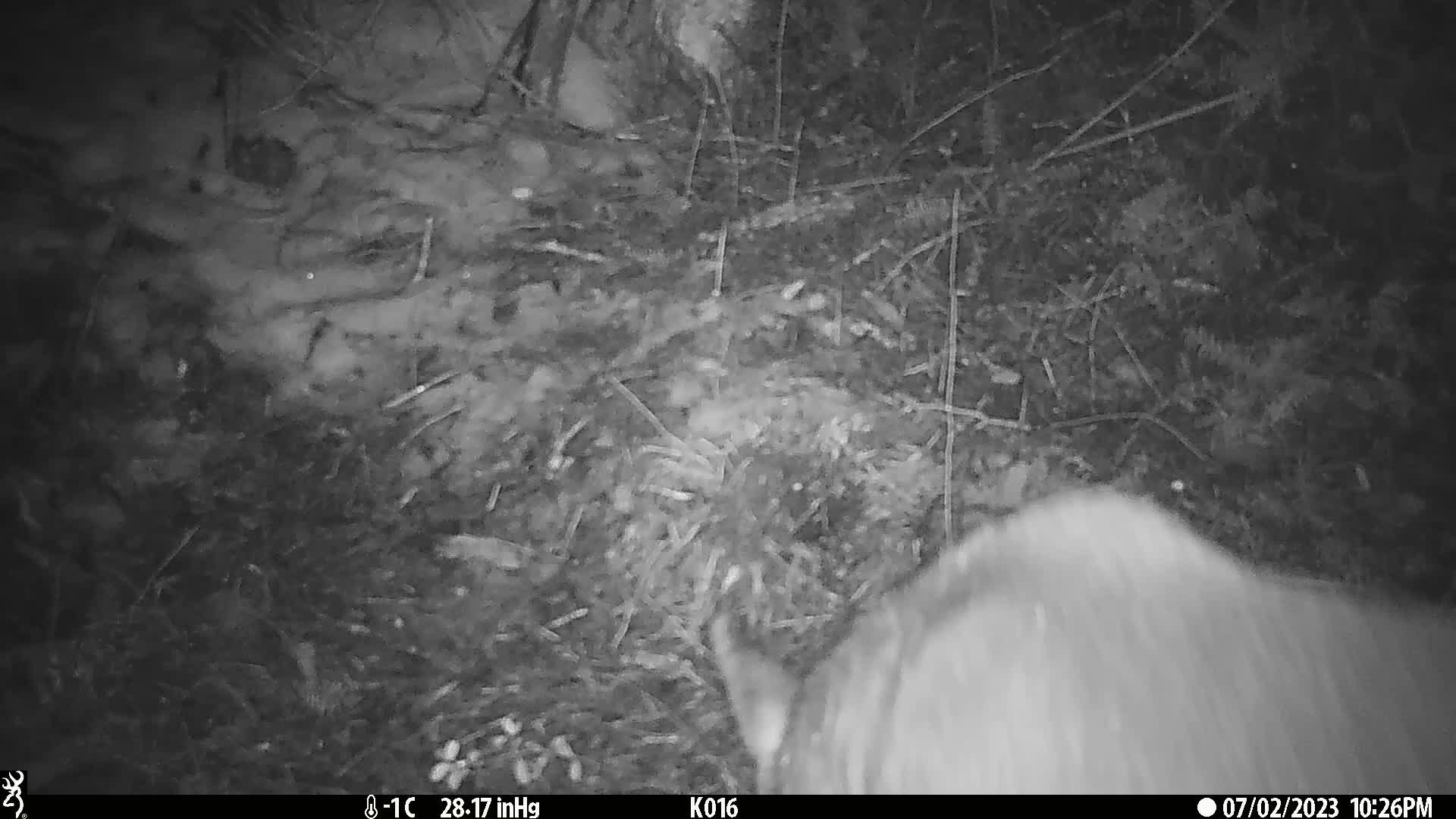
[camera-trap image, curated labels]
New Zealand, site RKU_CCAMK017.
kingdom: Animalia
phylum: Chordata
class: Mammalia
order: Artiodactyla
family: Cervidae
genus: Odocoileus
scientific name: Odocoileus virginianus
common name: white-tailed deer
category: white tailed deer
White tailed deer (white-tailed deer) (Odocoileus virginianus).